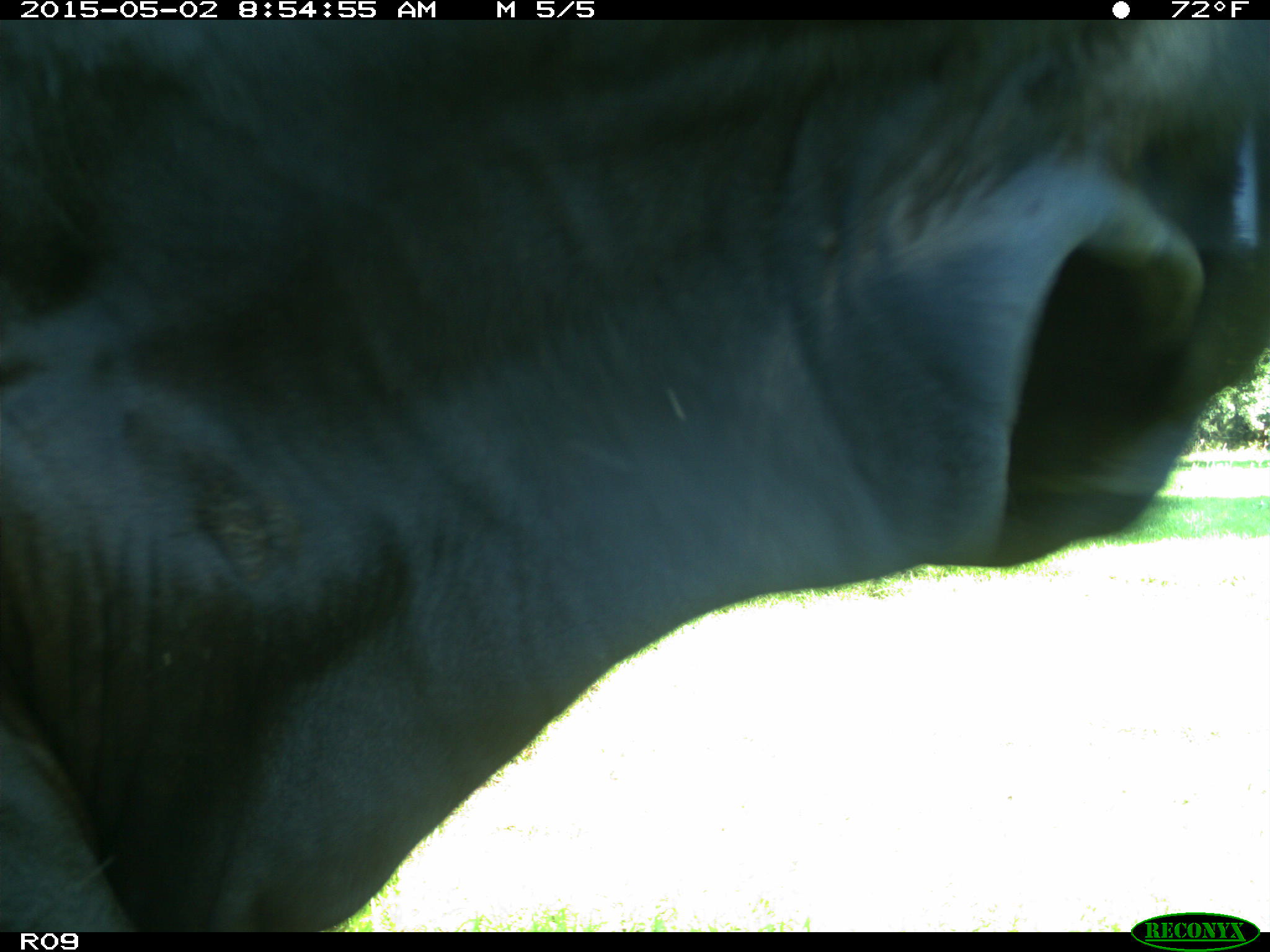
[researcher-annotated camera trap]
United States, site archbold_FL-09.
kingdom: Animalia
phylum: Chordata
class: Mammalia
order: Artiodactyla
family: Bovidae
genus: Bos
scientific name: Bos taurus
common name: domestic cow